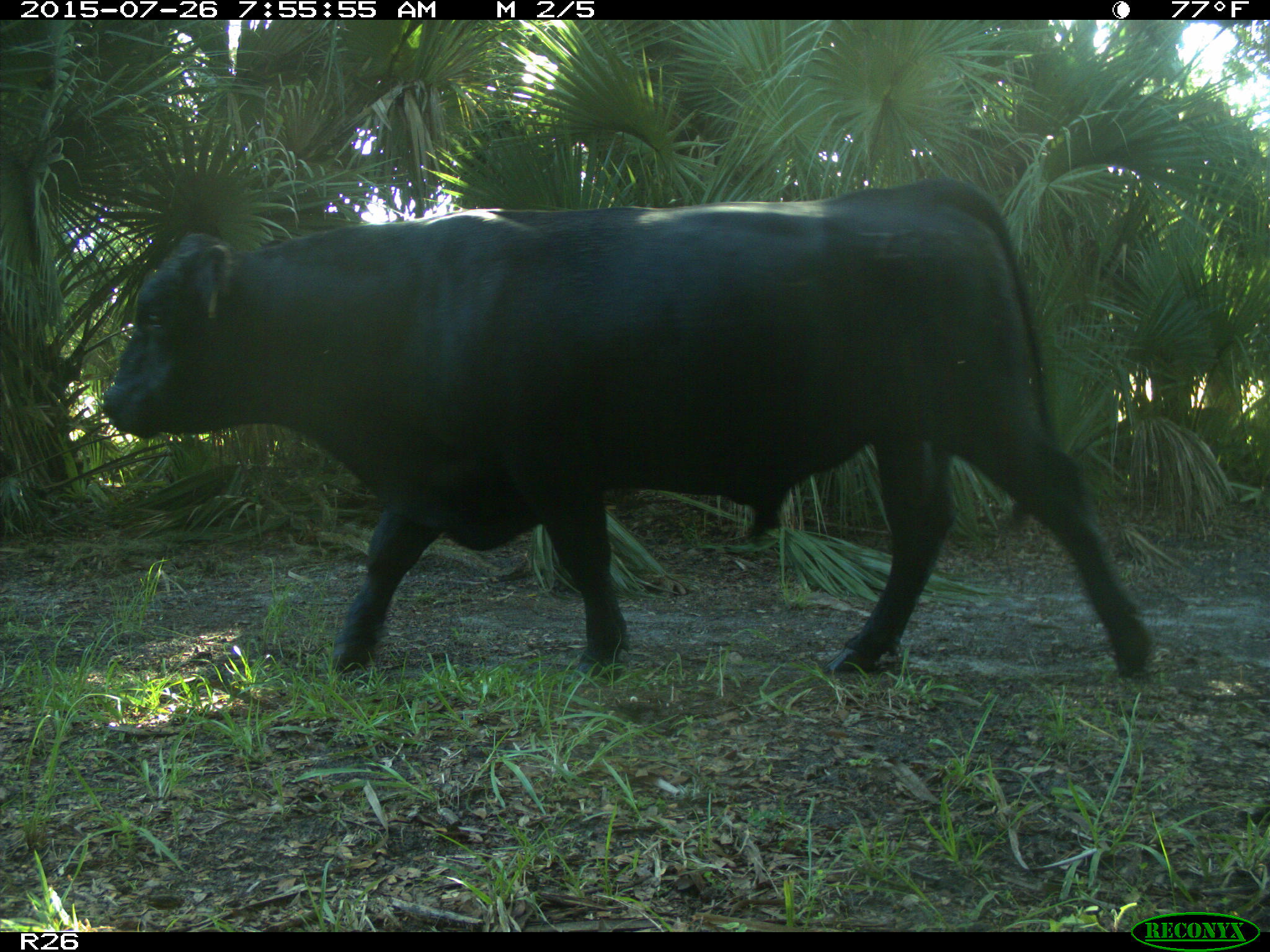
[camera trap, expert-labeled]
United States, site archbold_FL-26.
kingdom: Animalia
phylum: Chordata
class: Mammalia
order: Artiodactyla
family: Bovidae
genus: Bos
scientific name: Bos taurus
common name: domestic cow